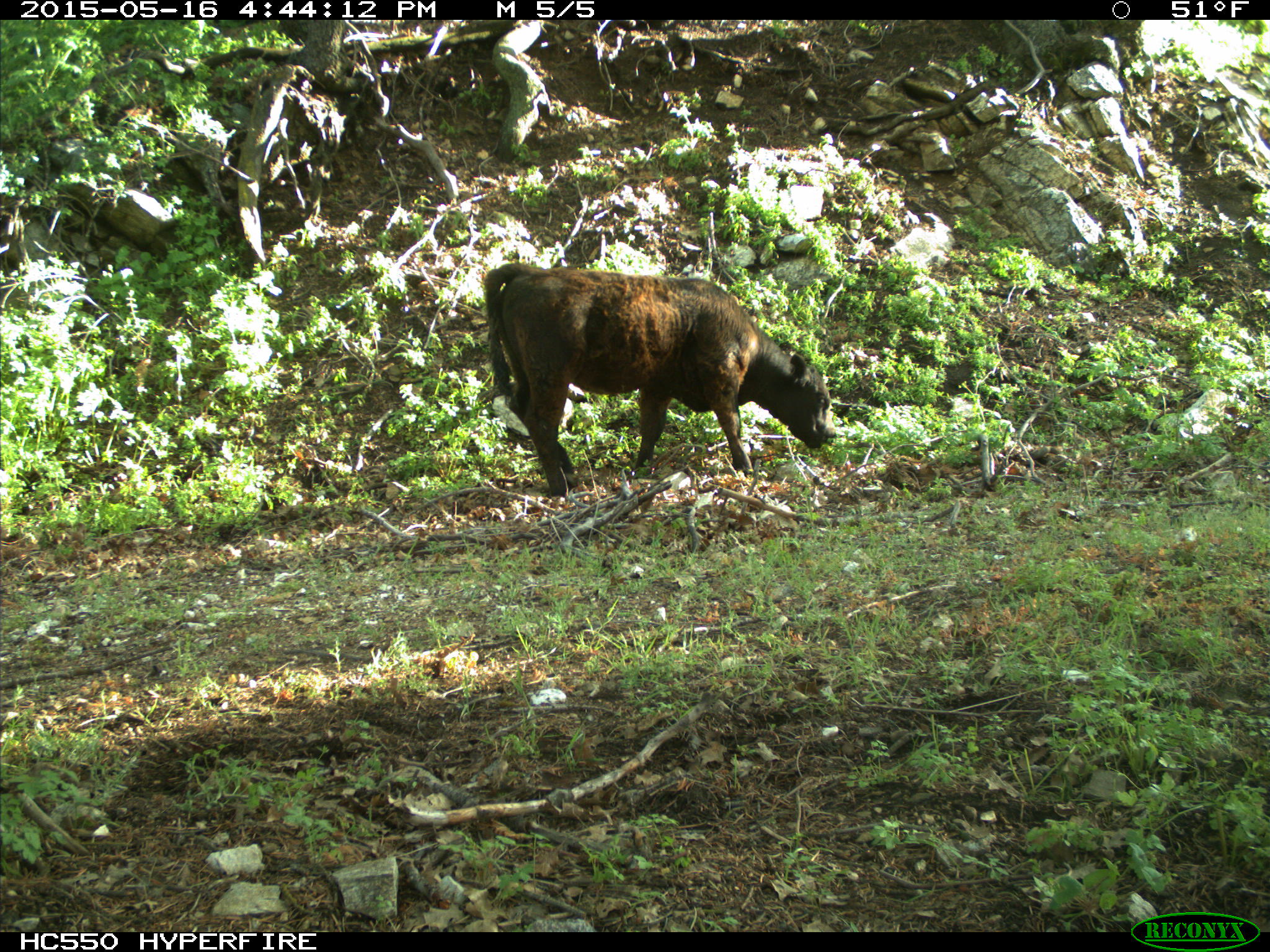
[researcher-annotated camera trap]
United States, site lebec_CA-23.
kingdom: Animalia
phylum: Chordata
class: Mammalia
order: Artiodactyla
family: Bovidae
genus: Bos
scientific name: Bos taurus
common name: domestic cow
Bos taurus (domestic cow).